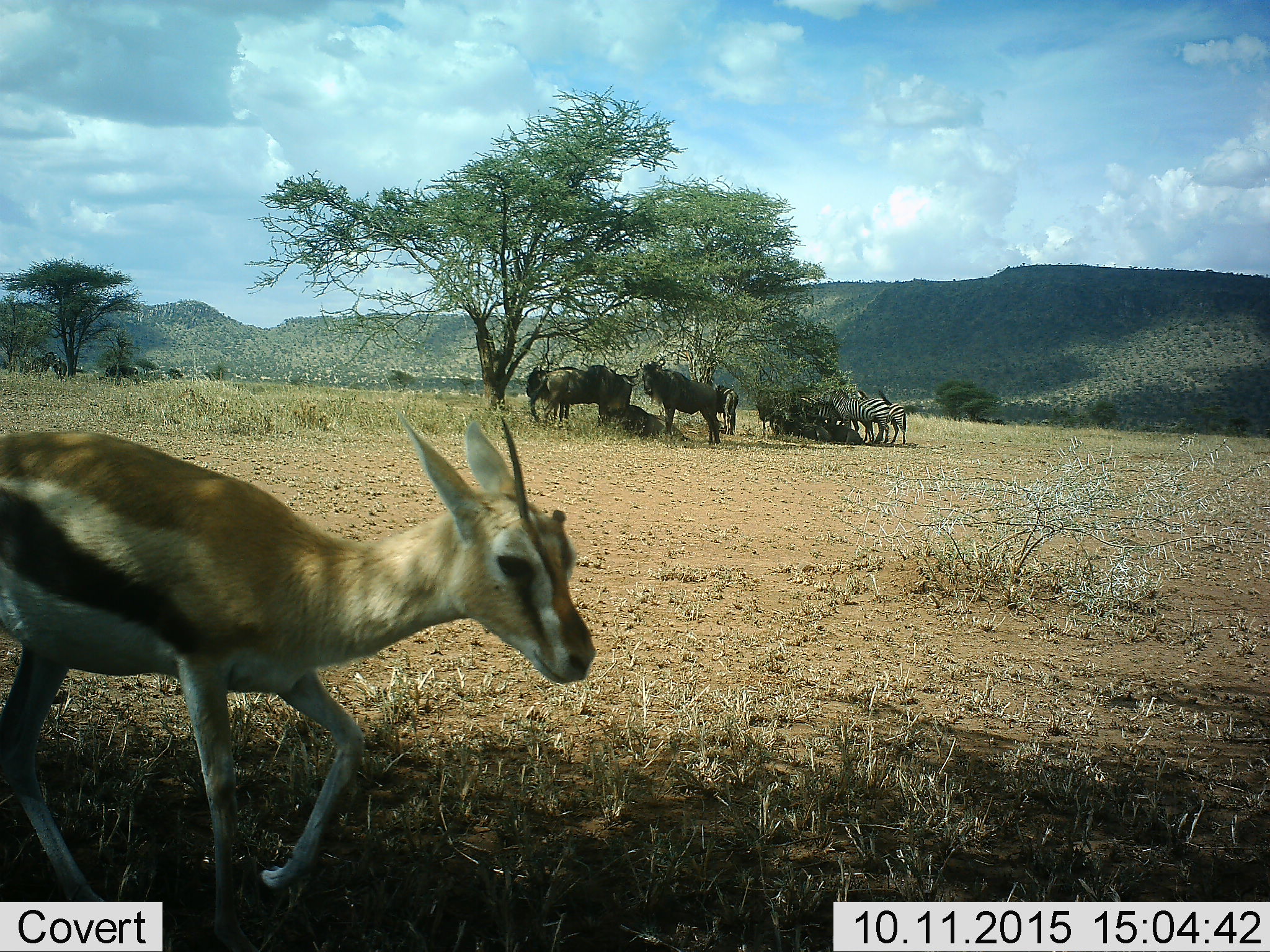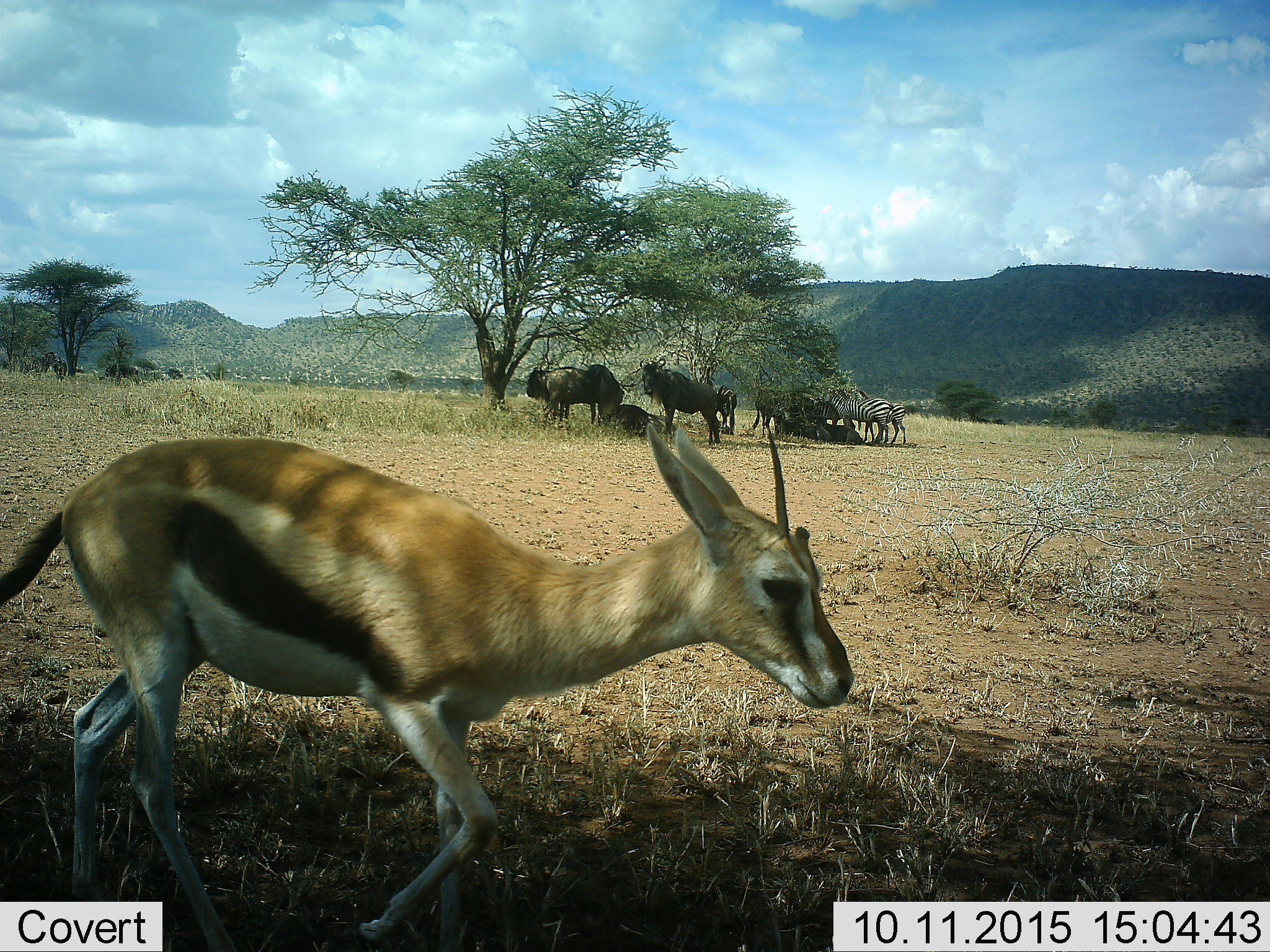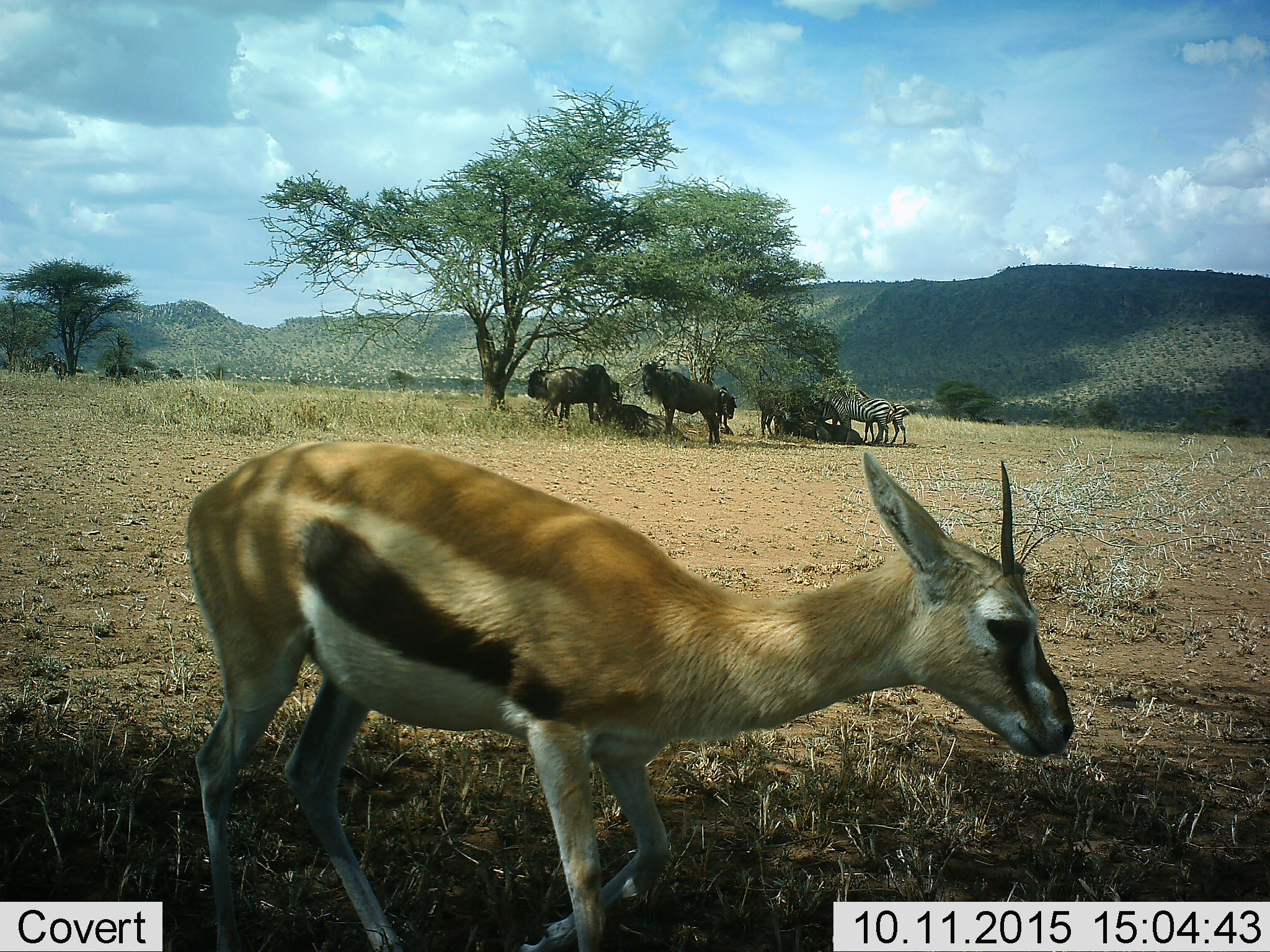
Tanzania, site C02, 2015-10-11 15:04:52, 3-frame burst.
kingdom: Animalia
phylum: Chordata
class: Mammalia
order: Artiodactyla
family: Bovidae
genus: Eudorcas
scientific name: Eudorcas thomsonii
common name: thomson's gazelle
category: gazellethomsons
Gazellethomsons (thomson's gazelle) (Eudorcas thomsonii), count 1. Behavior (volunteer vote fractions): standing 12%, resting 0%, moving 88%, interacting 0%. Young present (vote fraction): 0%. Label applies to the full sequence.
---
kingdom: Animalia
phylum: Chordata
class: Mammalia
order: Artiodactyla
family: Bovidae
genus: Connochaetes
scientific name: Connochaetes taurinus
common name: blue wildebeest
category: wildebeest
Wildebeest (blue wildebeest) (Connochaetes taurinus), count 5. Behavior (volunteer vote fractions): standing 72%, resting 89%, moving 17%, interacting 0%. Young present (vote fraction): 6%. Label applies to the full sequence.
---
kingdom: Animalia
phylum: Chordata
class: Mammalia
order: Perissodactyla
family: Equidae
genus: Equus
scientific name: Equus quagga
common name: plains zebra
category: zebra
Zebra (plains zebra) (Equus quagga), count 4. Behavior (volunteer vote fractions): standing 94%, resting 17%, moving 11%, interacting 11%. Young present (vote fraction): 0%. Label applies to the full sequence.